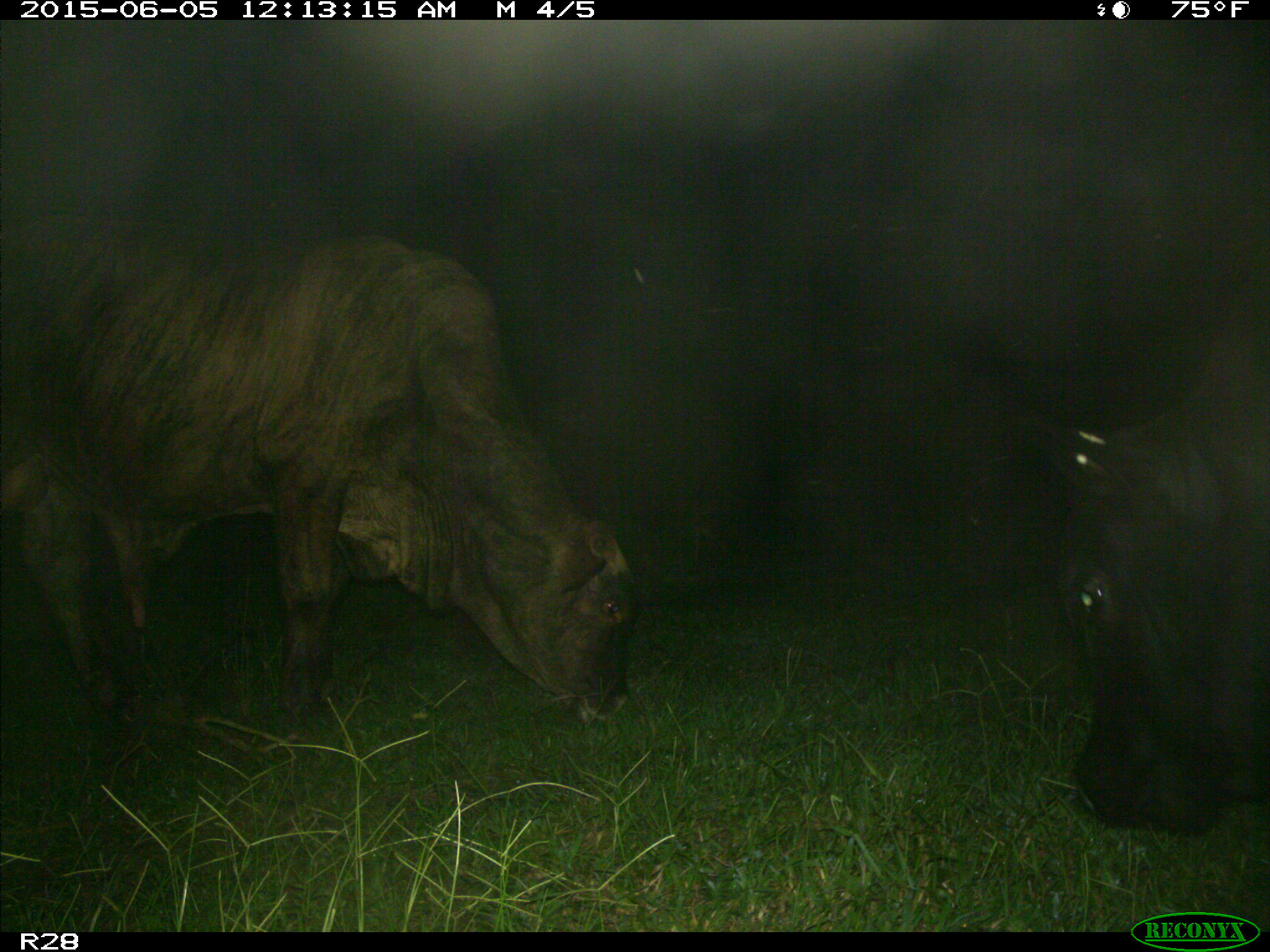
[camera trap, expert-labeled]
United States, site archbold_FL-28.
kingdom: Animalia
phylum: Chordata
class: Mammalia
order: Artiodactyla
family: Bovidae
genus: Bos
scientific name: Bos taurus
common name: domestic cow